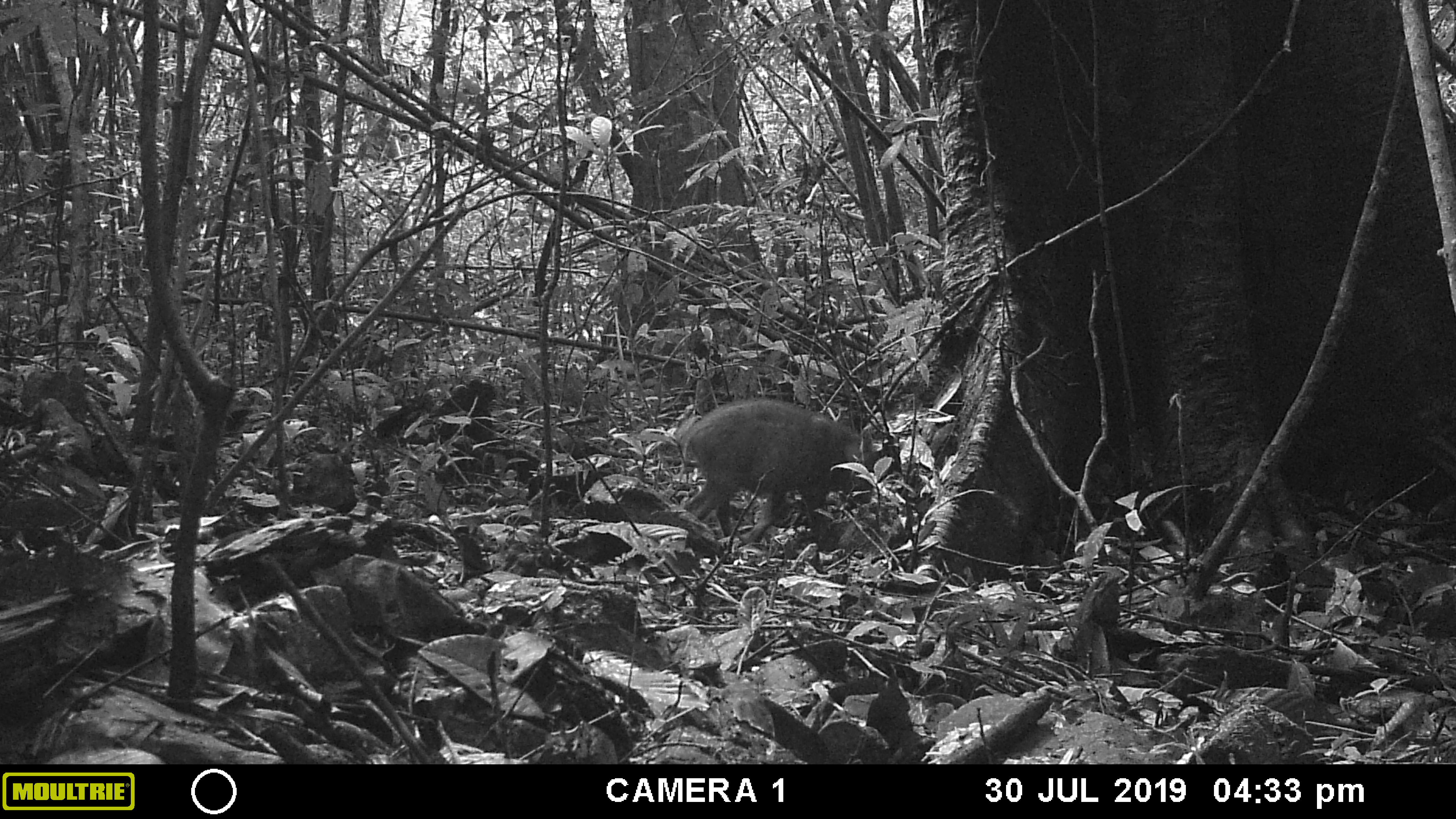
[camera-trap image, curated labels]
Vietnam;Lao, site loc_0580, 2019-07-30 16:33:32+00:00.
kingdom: Animalia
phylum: Chordata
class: Mammalia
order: Artiodactyla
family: Suidae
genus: Sus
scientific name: Sus scrofa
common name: eurasian wild pig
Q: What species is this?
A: Eurasian wild pig (Sus scrofa).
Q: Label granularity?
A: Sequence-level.